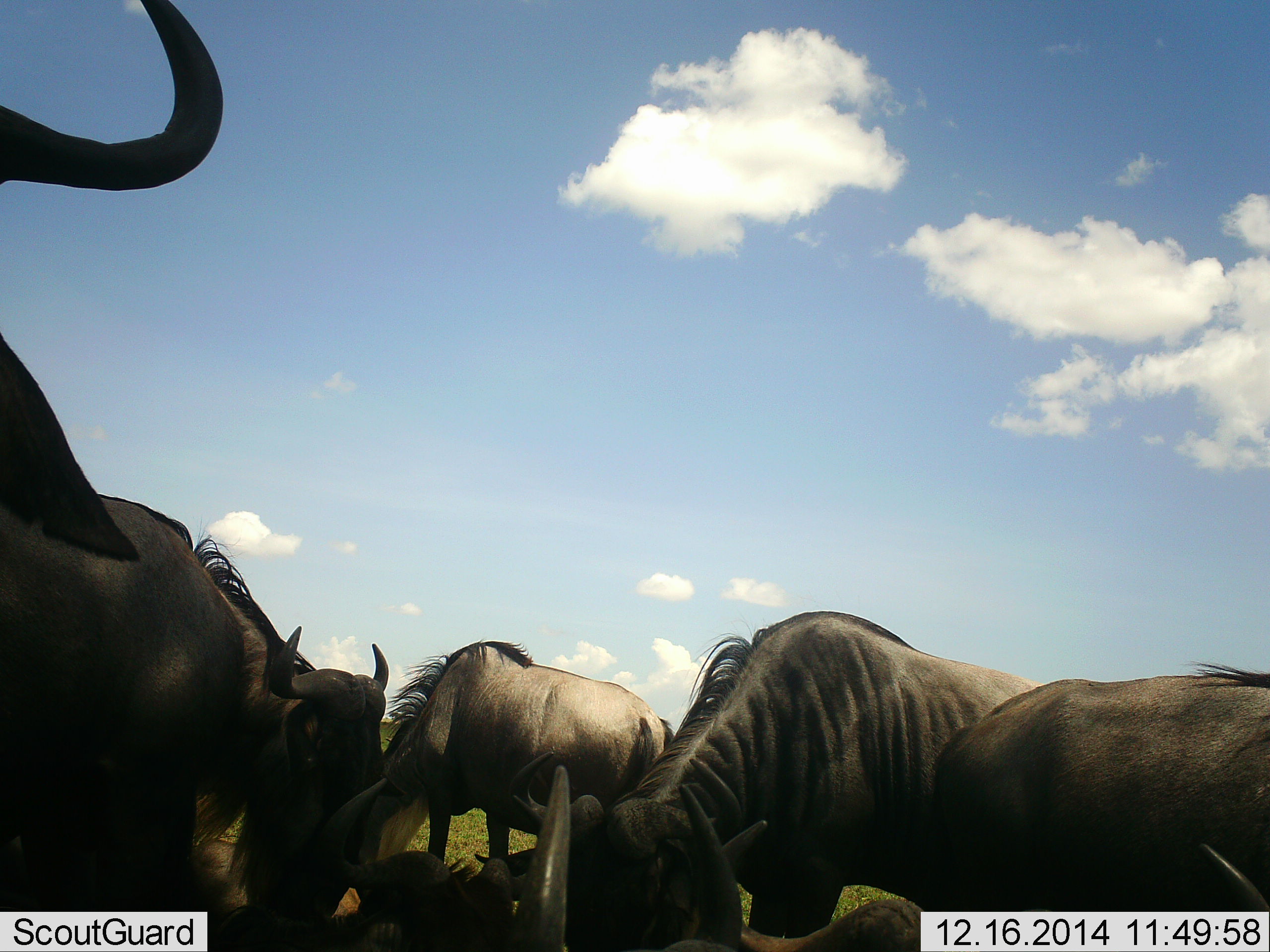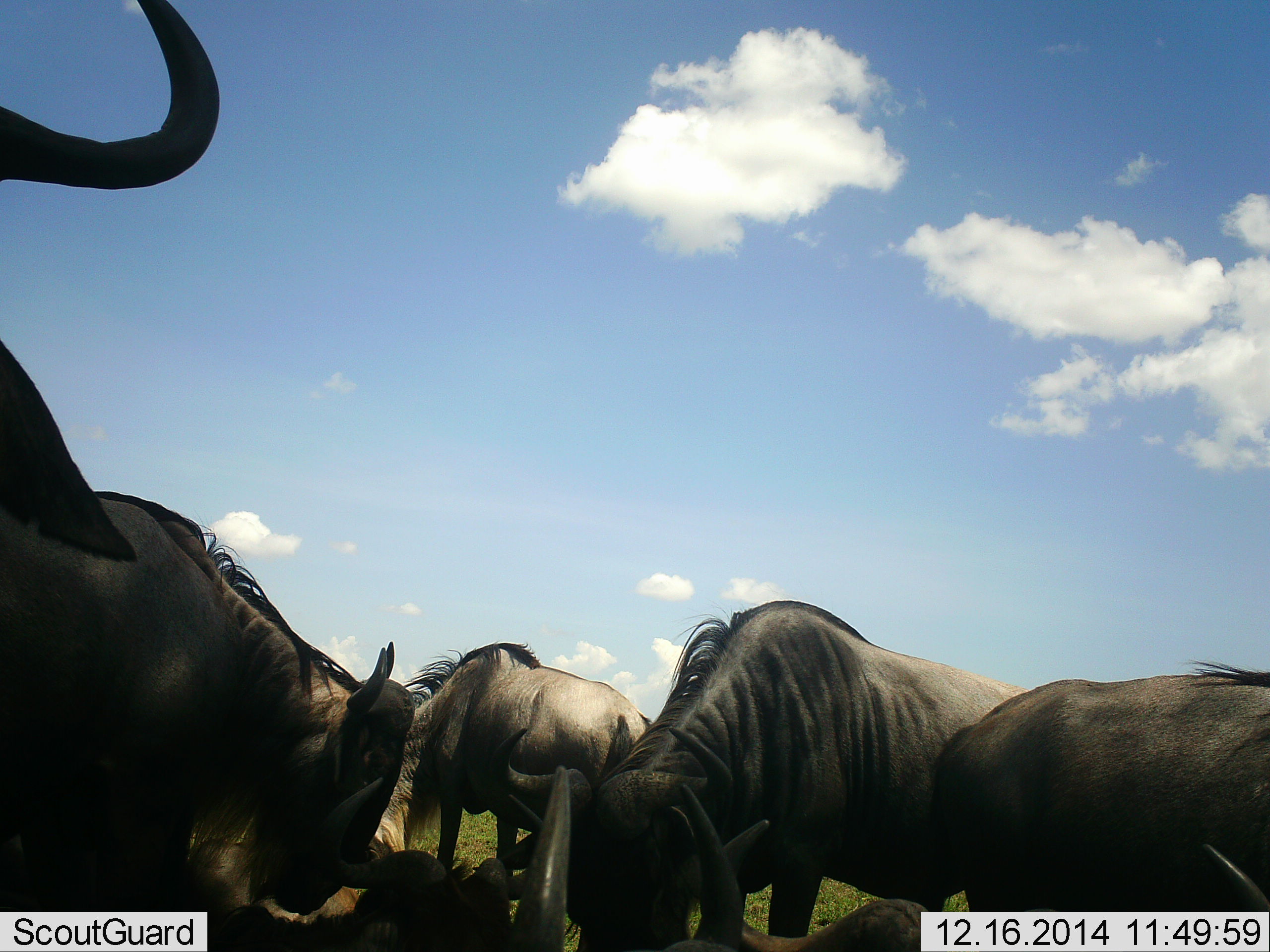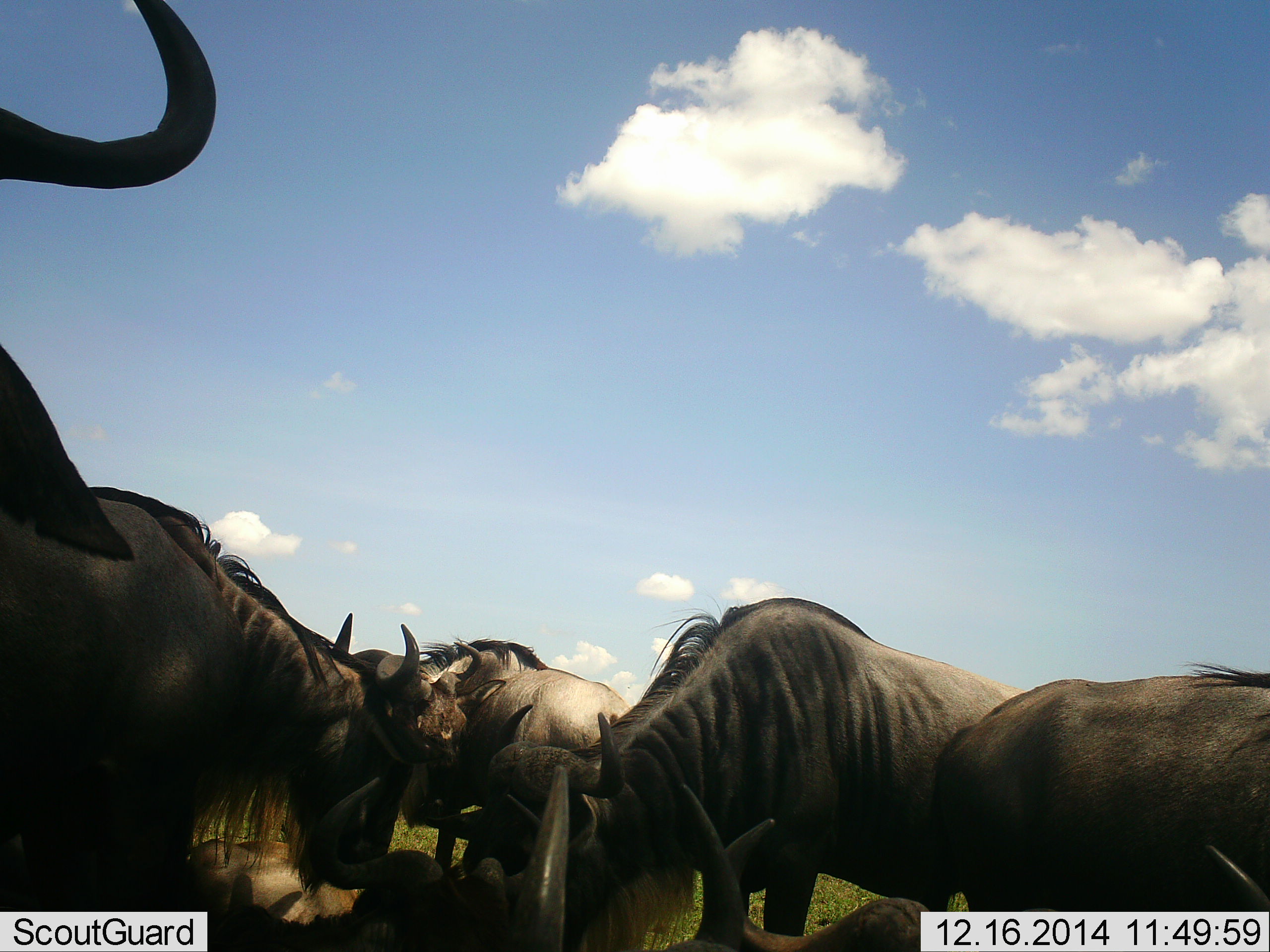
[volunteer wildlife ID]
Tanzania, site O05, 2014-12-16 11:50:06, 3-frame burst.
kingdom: Animalia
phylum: Chordata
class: Mammalia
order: Artiodactyla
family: Bovidae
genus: Connochaetes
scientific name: Connochaetes taurinus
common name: blue wildebeest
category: wildebeest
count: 6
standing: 40%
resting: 40%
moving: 0%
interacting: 0%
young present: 0%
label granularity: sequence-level